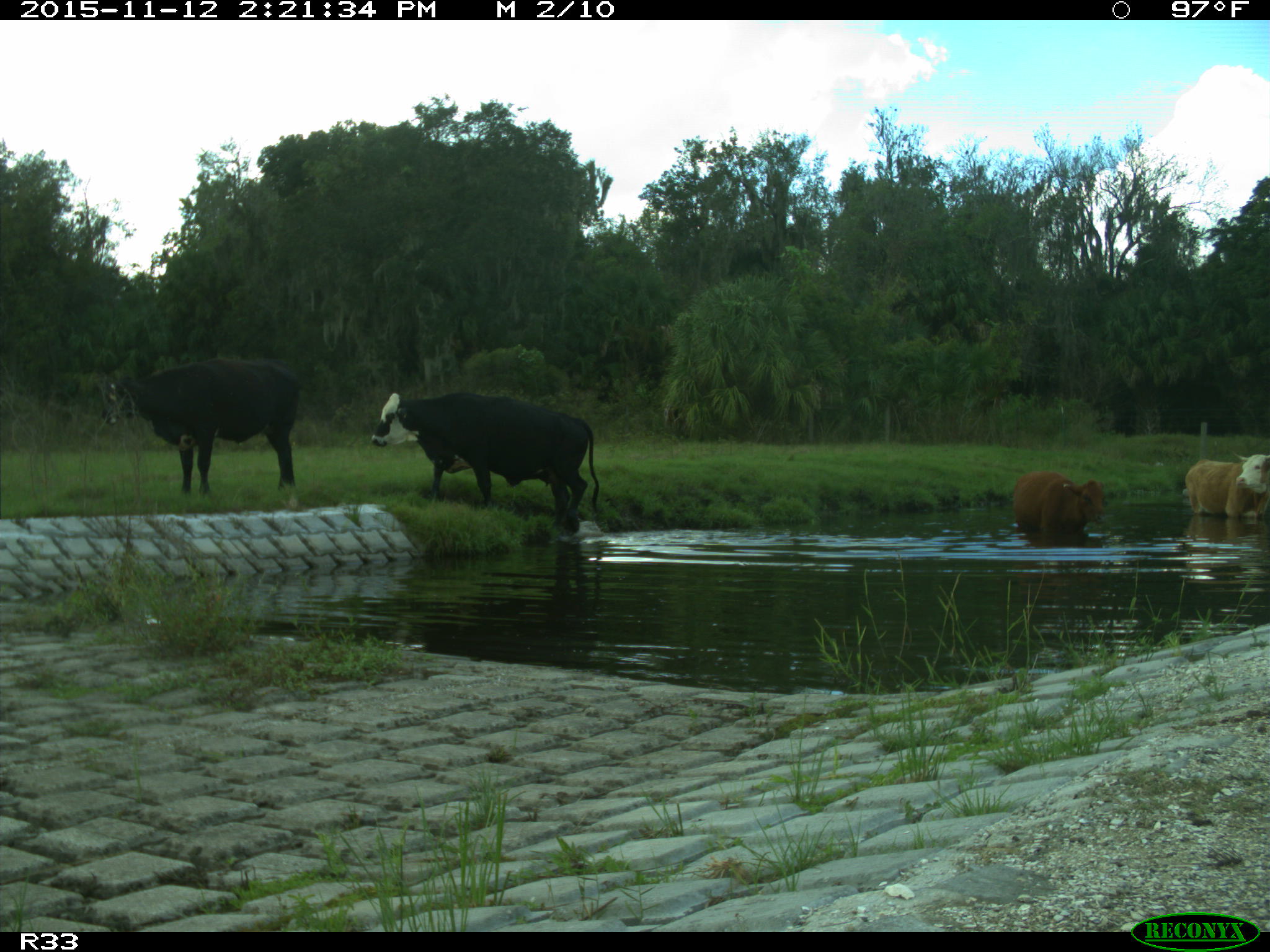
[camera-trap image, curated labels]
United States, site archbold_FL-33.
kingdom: Animalia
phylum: Chordata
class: Mammalia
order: Artiodactyla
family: Bovidae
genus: Bos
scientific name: Bos taurus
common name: domestic cow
Bos taurus (domestic cow).